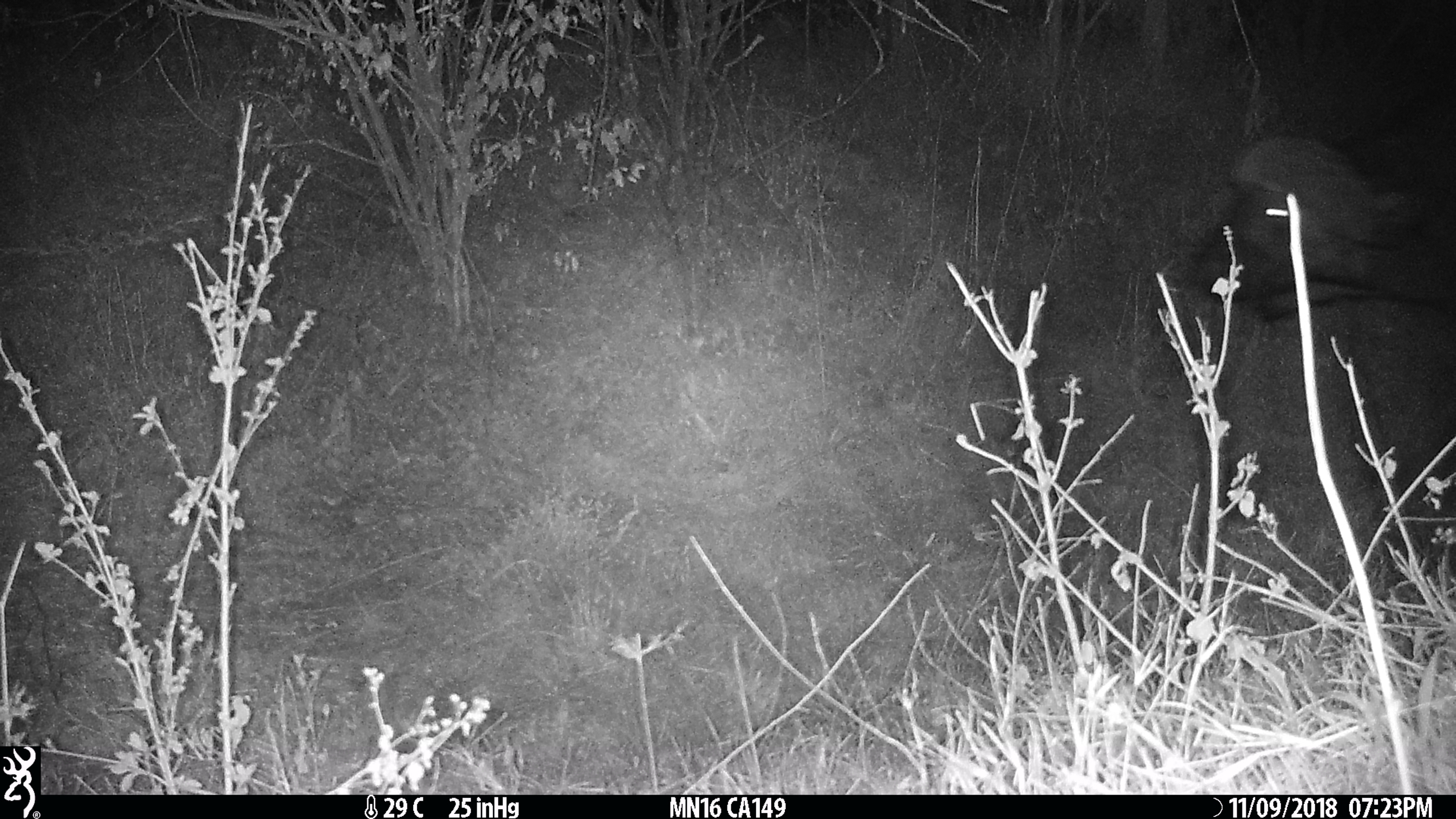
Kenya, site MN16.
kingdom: Animalia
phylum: Chordata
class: Mammalia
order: Artiodactyla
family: Bovidae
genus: Syncerus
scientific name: Syncerus caffer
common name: buffalo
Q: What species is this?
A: Buffalo (Syncerus caffer).